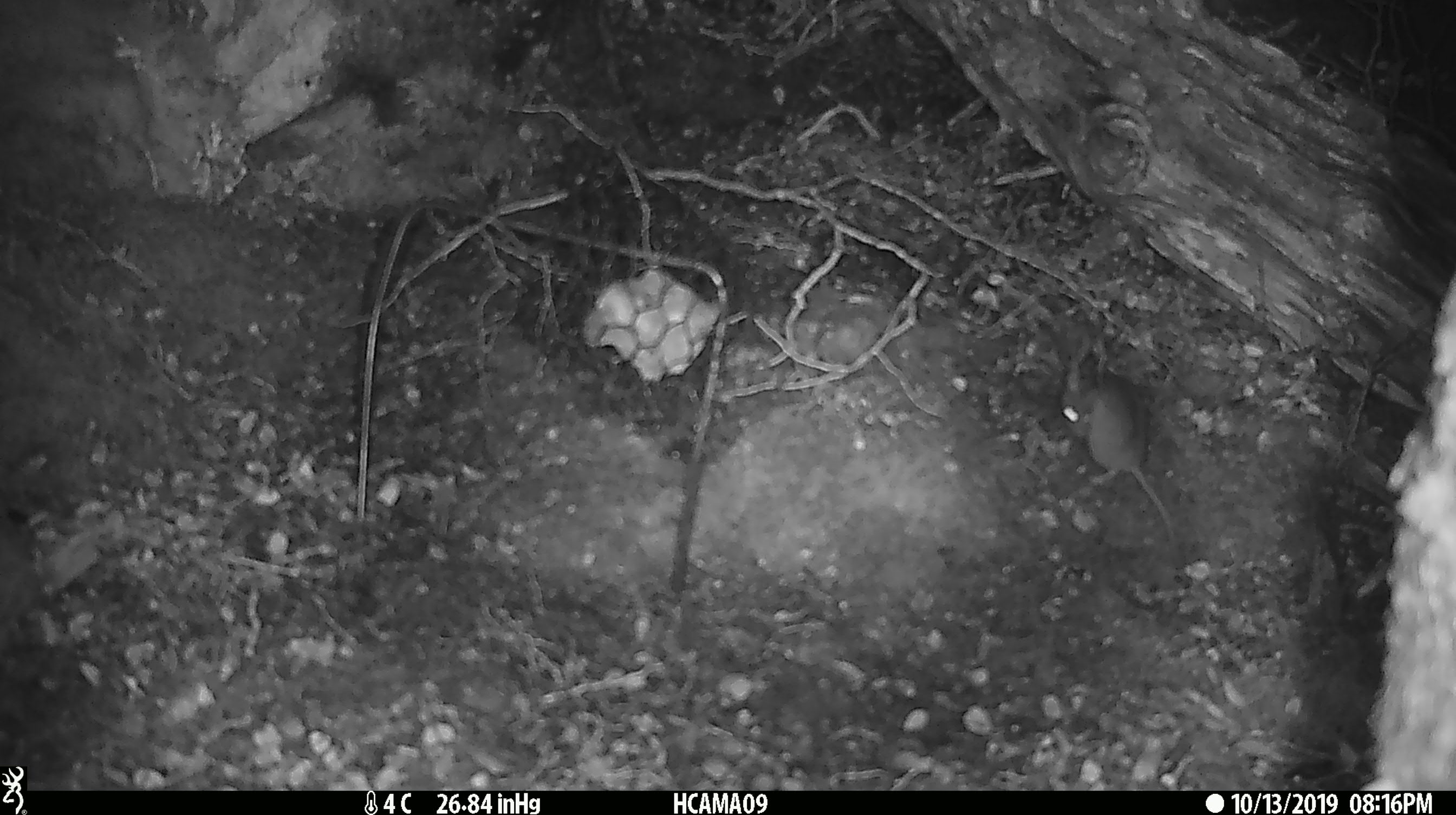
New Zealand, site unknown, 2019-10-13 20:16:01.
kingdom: Animalia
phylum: Chordata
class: Mammalia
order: Rodentia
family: Muridae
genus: Mus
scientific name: Mus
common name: mouse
Mouse (Mus).